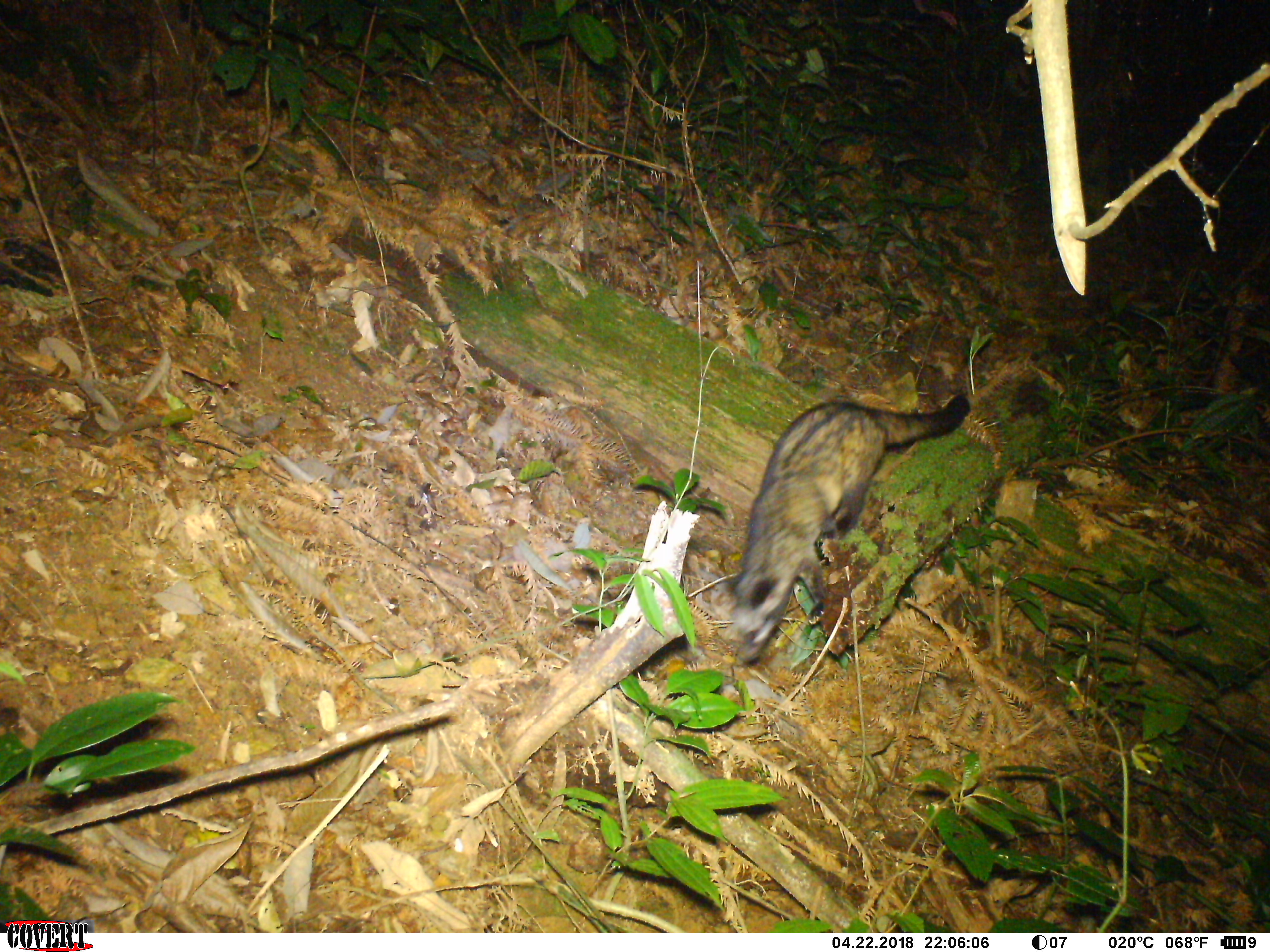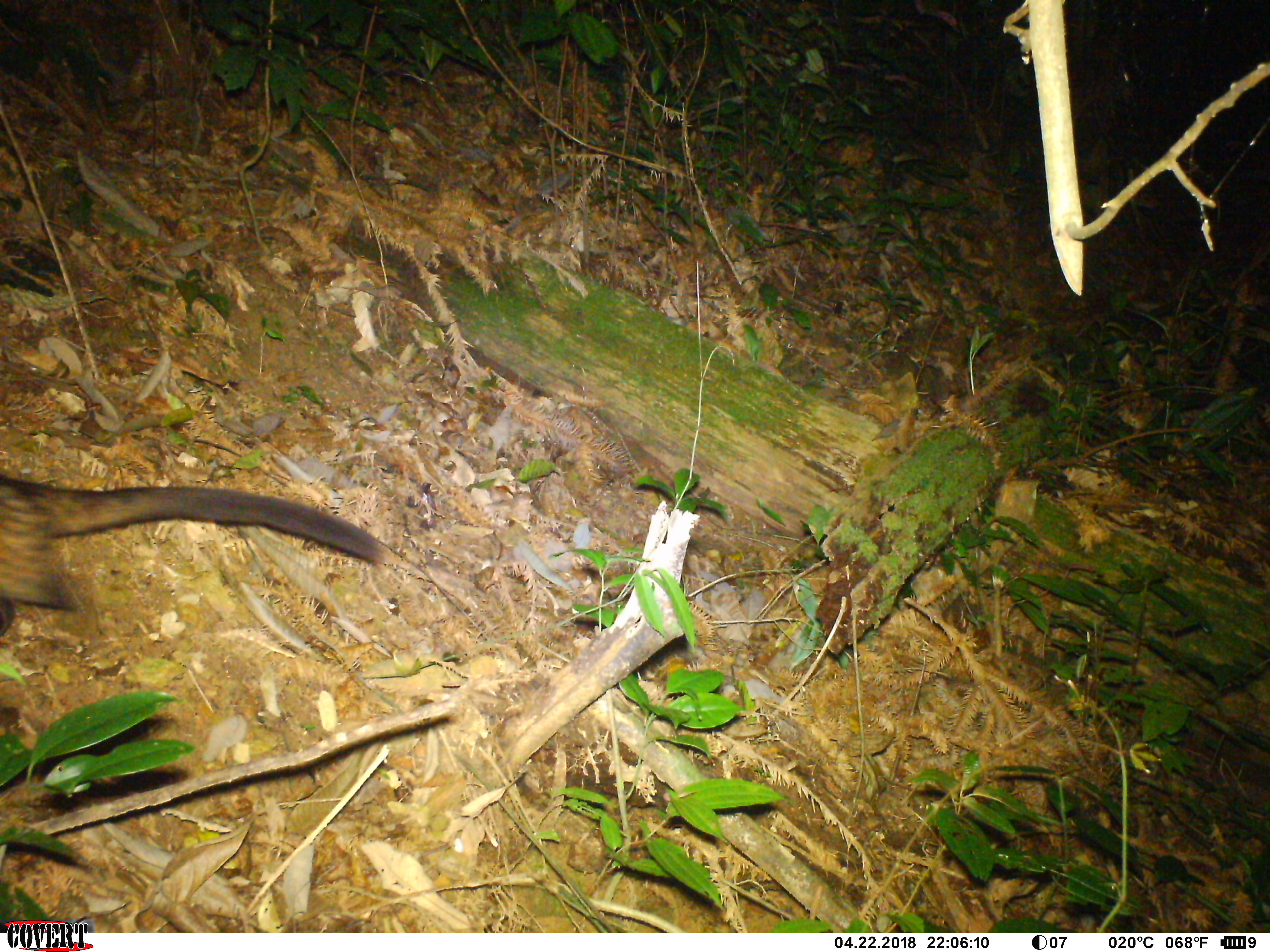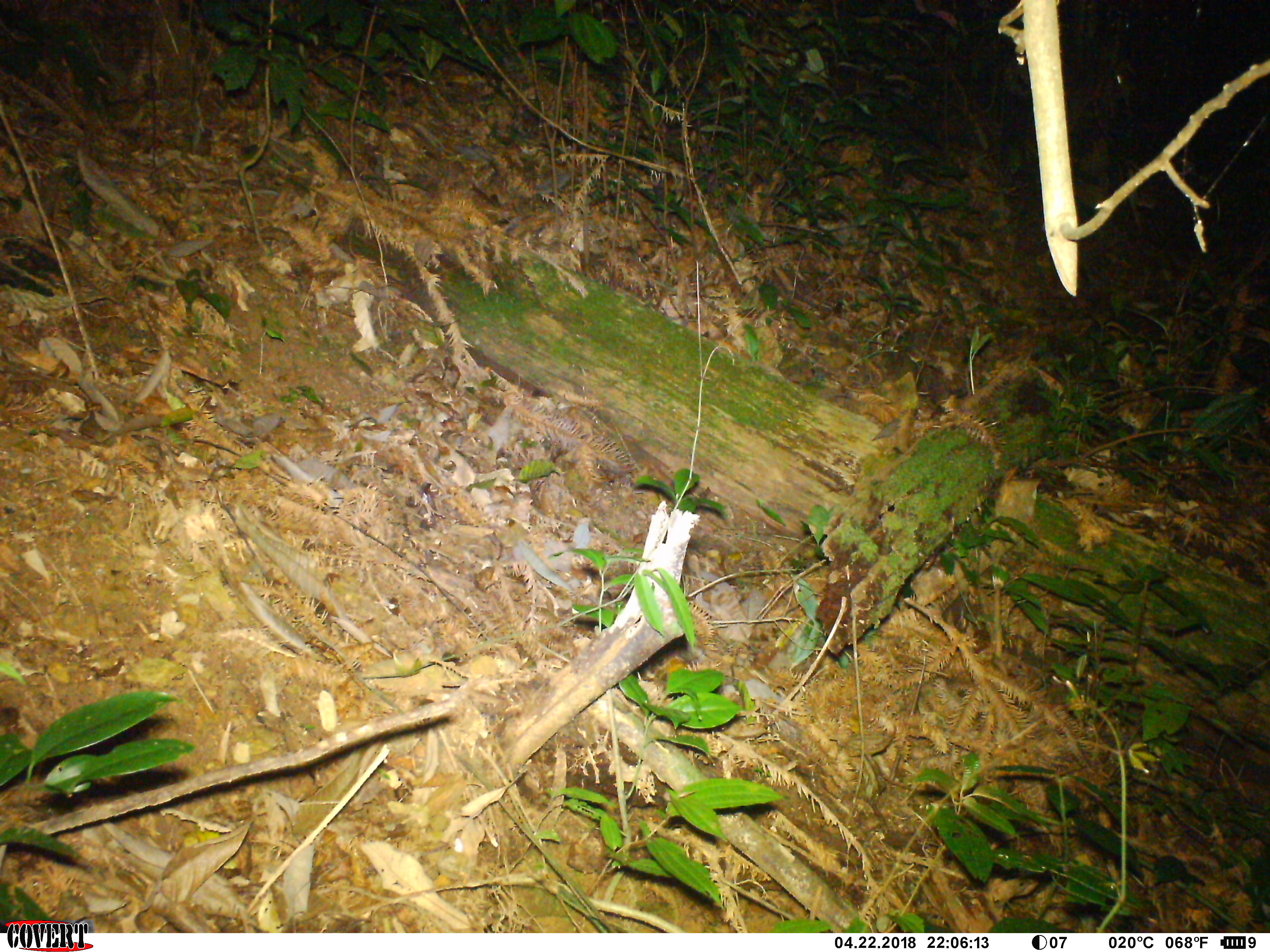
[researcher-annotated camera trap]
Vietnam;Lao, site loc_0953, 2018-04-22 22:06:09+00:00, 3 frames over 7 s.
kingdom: Animalia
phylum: Chordata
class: Mammalia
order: Carnivora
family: Viverridae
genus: Paradoxurus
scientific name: Paradoxurus hermaphroditus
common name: common palm civet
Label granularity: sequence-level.